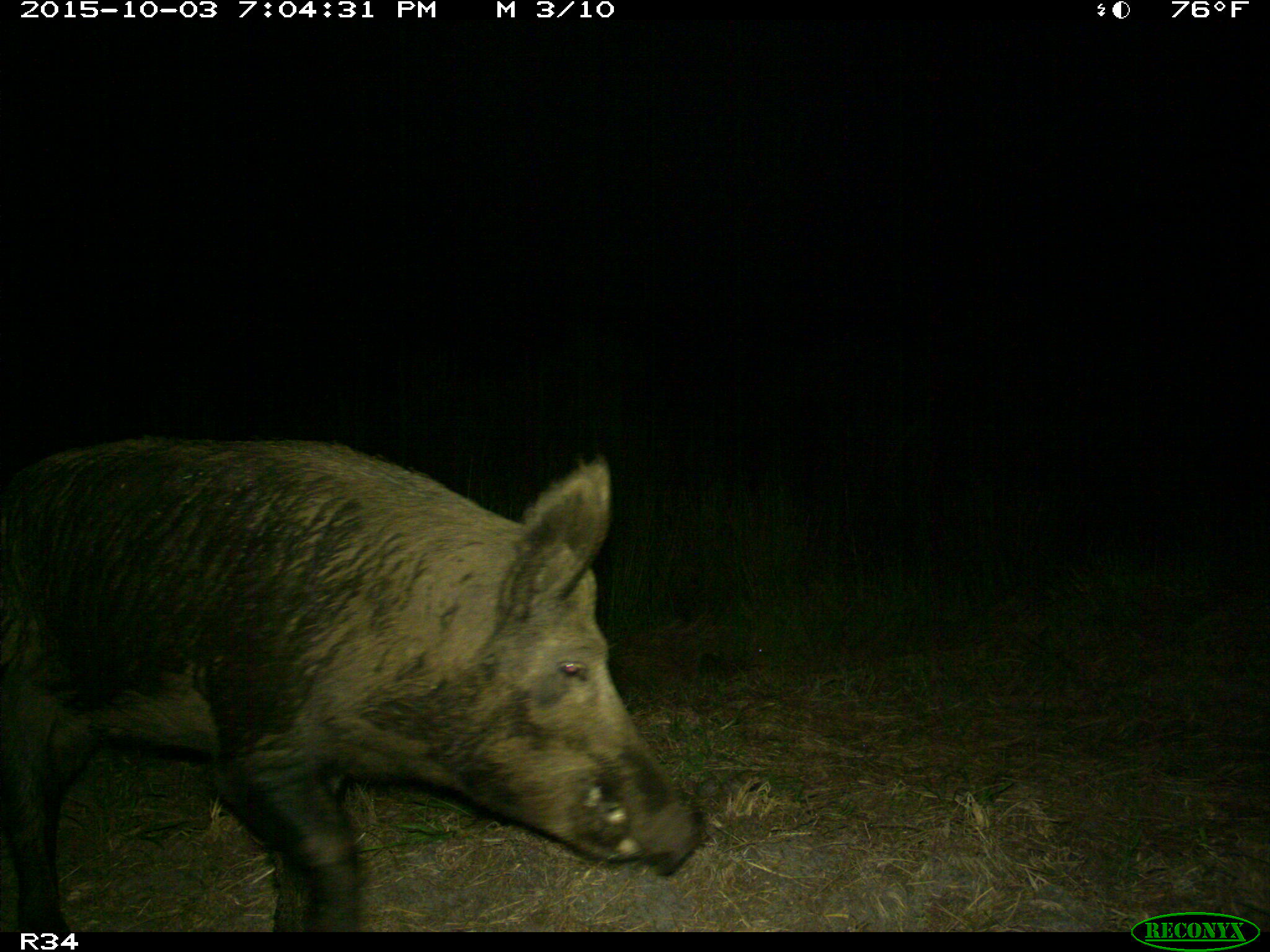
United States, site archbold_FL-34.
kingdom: Animalia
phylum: Chordata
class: Mammalia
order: Artiodactyla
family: Suidae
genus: Sus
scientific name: Sus scrofa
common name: wild boar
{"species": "Sus scrofa (wild boar)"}